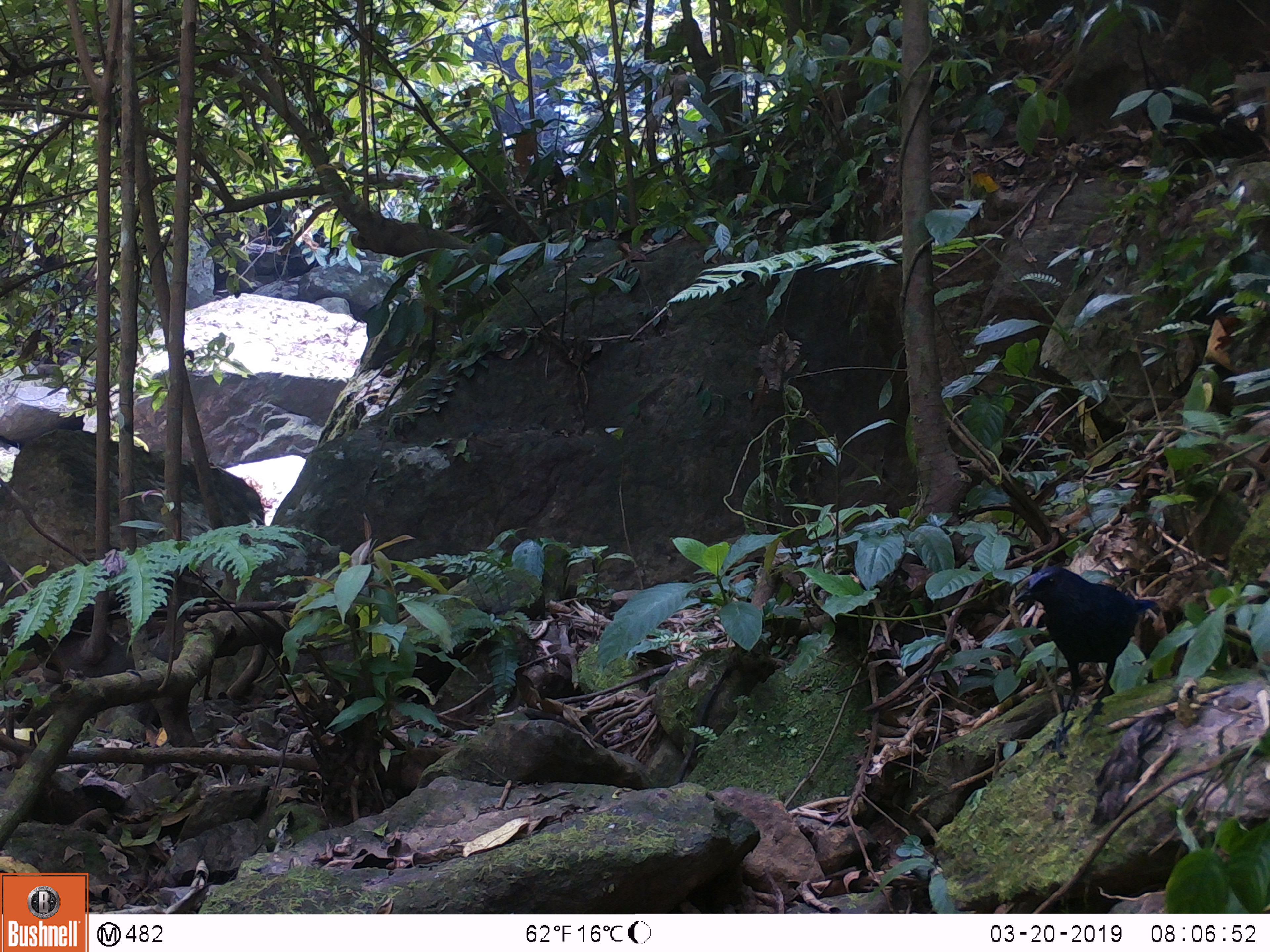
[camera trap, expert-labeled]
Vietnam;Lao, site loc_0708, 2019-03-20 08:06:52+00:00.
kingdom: Animalia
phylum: Chordata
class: Aves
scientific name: Aves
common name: bird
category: unidentified bird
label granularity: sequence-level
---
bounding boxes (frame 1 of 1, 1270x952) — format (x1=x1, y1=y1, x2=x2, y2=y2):
unidentified bird: (x1=1011, y1=565, x2=1158, y2=758)